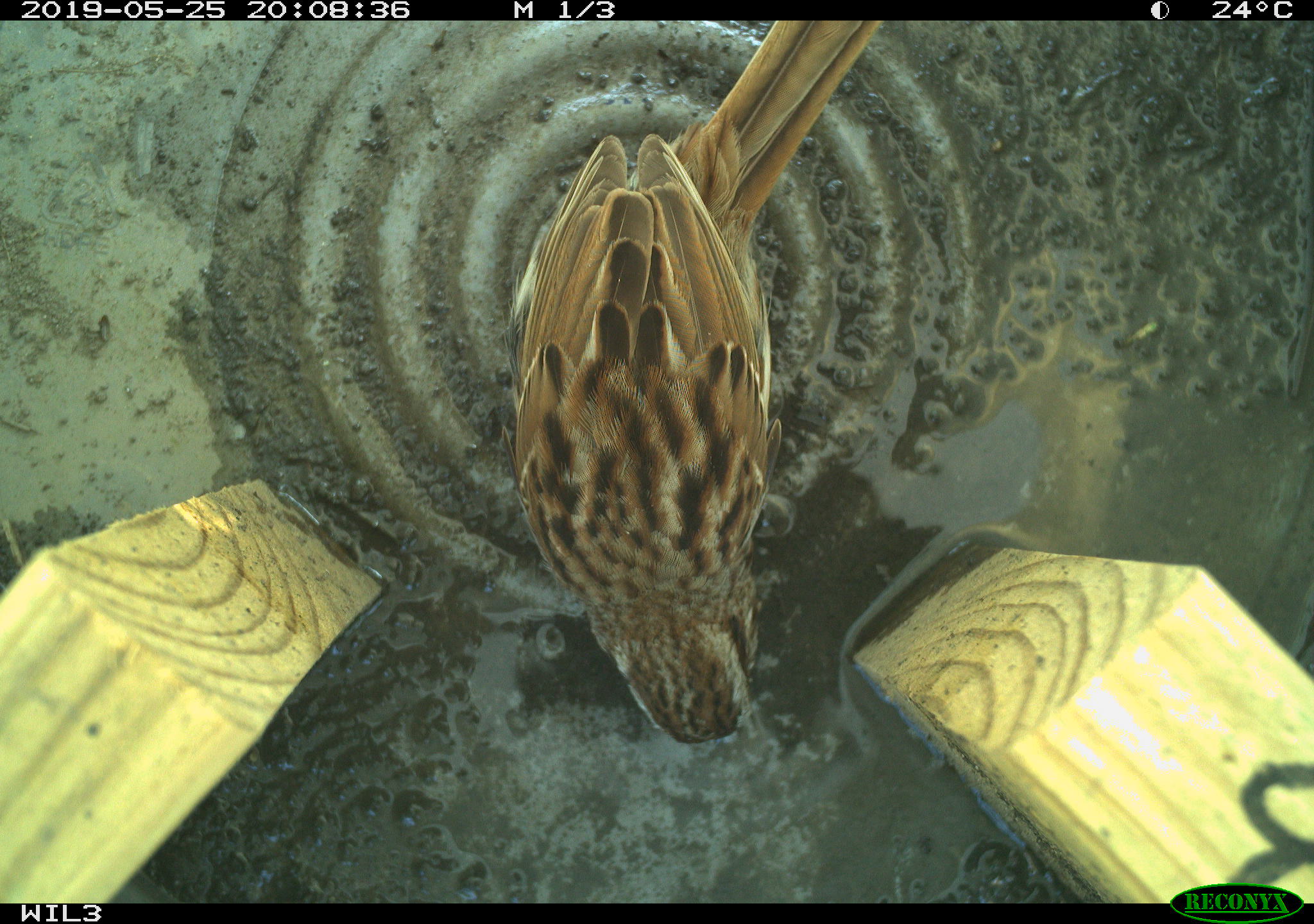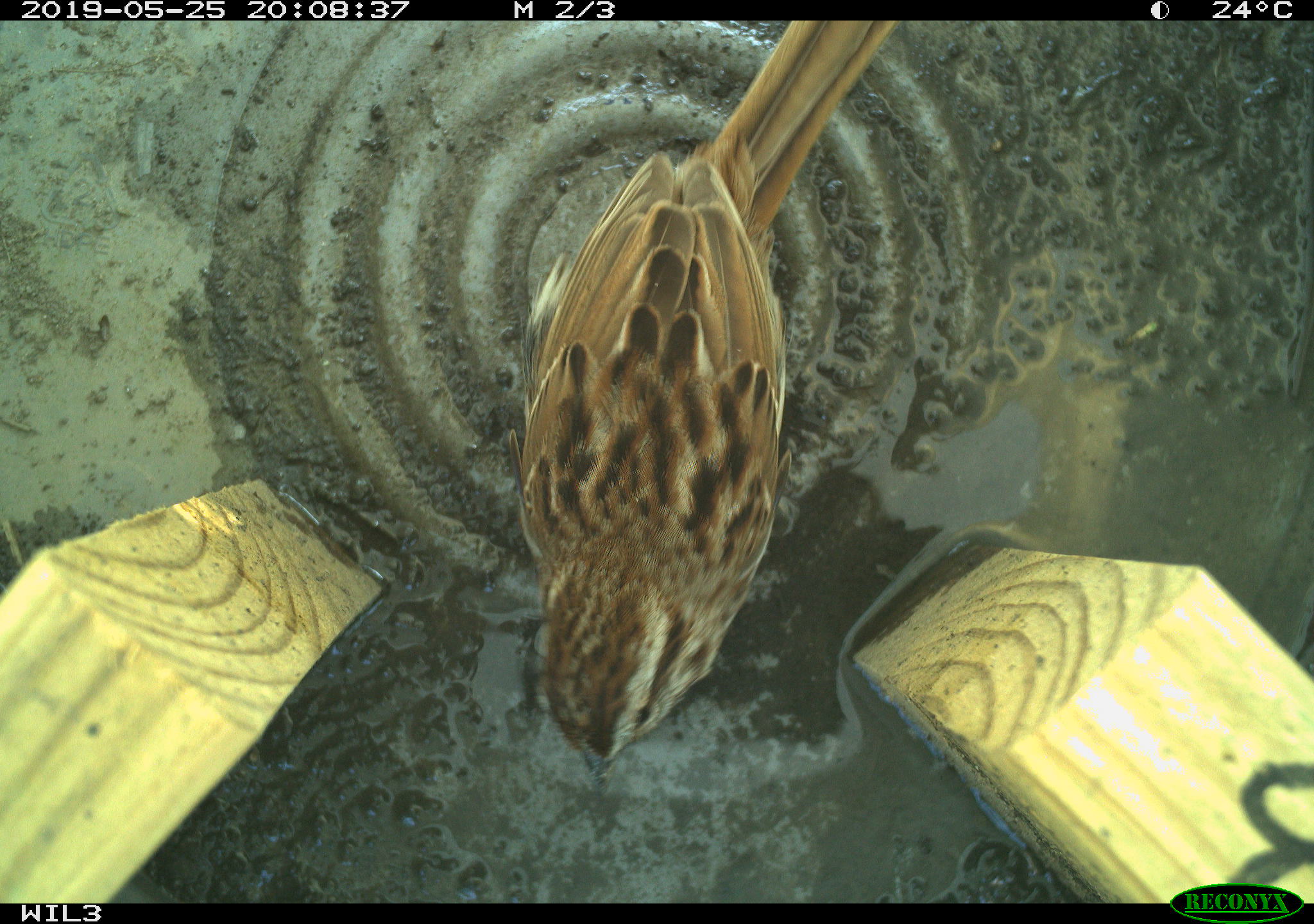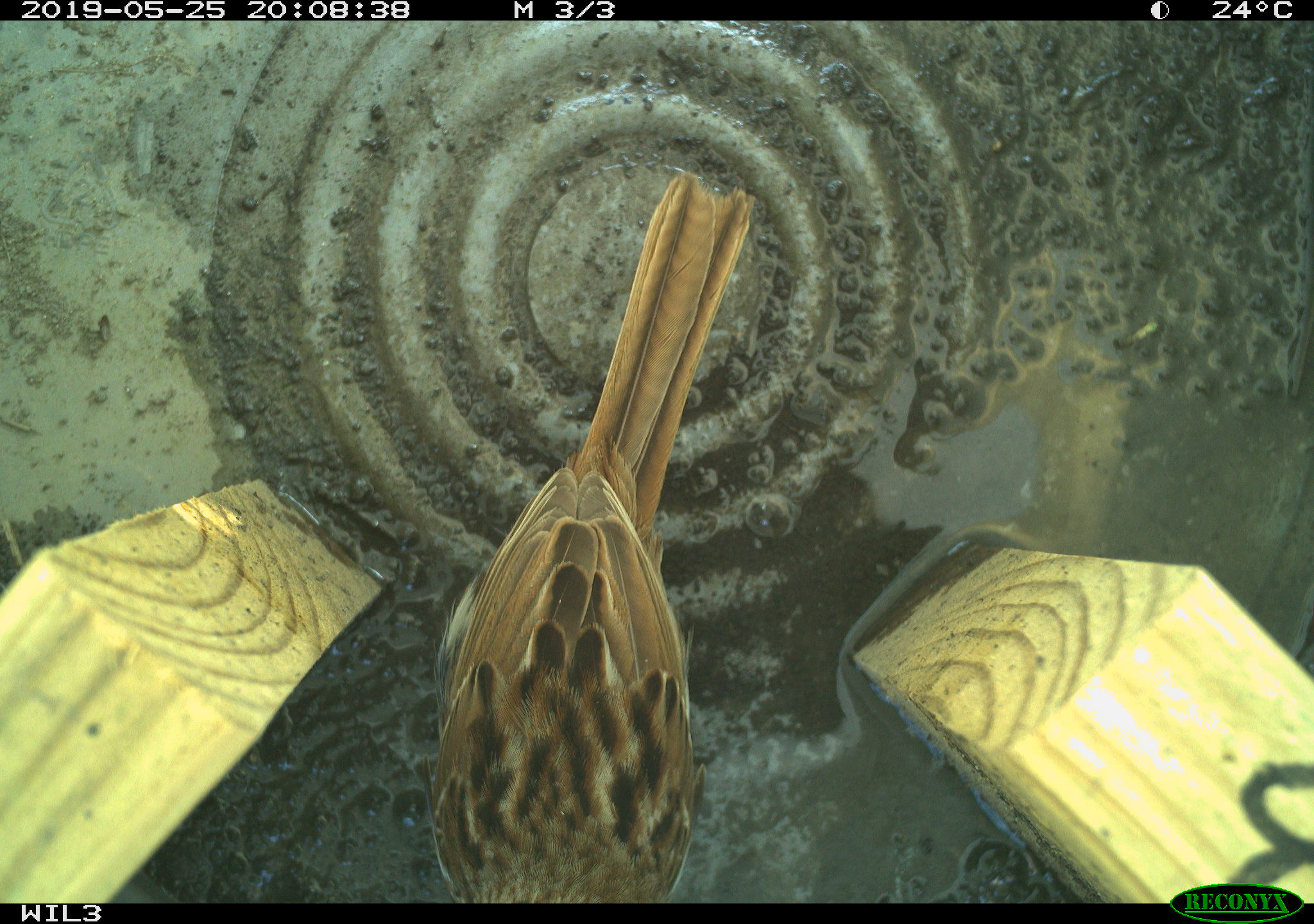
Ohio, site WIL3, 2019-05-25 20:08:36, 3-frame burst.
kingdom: Animalia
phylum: Chordata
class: Aves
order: Passeriformes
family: Passerellidae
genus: Melospiza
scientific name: Melospiza melodia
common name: song sparrow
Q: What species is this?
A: Song sparrow (Melospiza melodia).